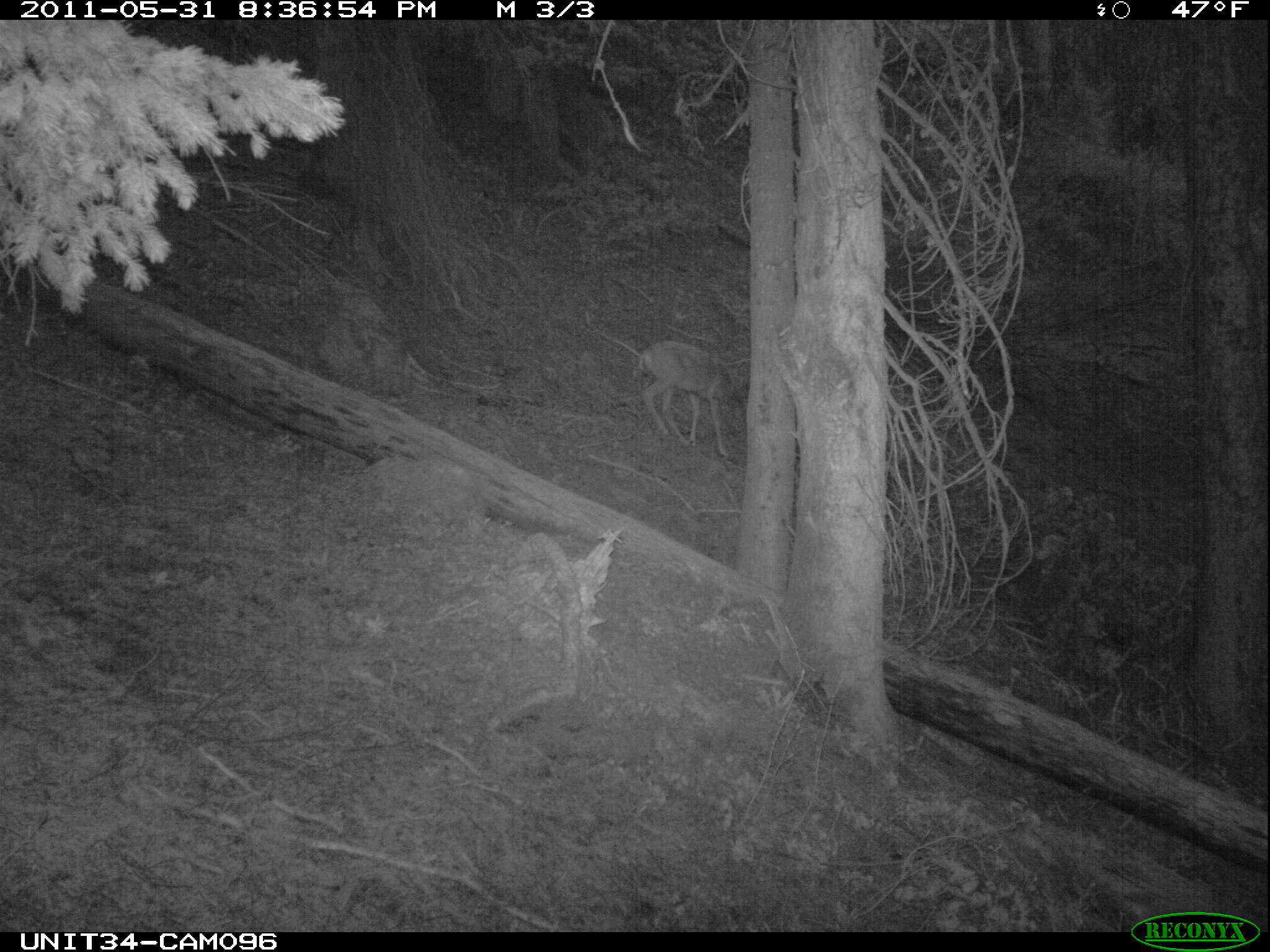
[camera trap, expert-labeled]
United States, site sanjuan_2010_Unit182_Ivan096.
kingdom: Animalia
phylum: Chordata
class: Mammalia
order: Artiodactyla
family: Cervidae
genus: Odocoileus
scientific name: Odocoileus hemionus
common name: mule deer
Odocoileus hemionus (mule deer).